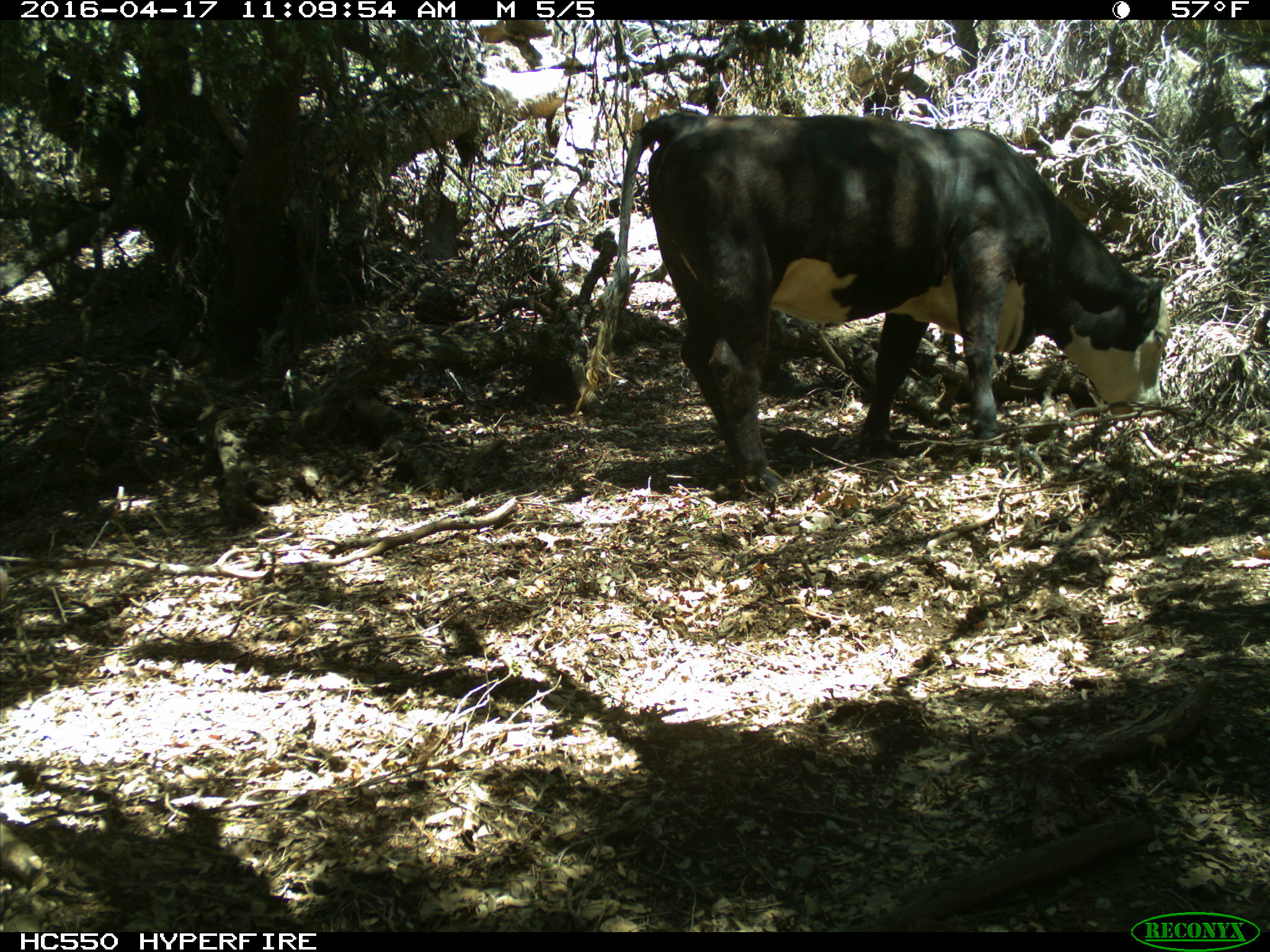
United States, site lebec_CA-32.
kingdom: Animalia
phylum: Chordata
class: Mammalia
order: Artiodactyla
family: Bovidae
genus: Bos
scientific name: Bos taurus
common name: domestic cow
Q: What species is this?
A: Bos taurus (domestic cow).